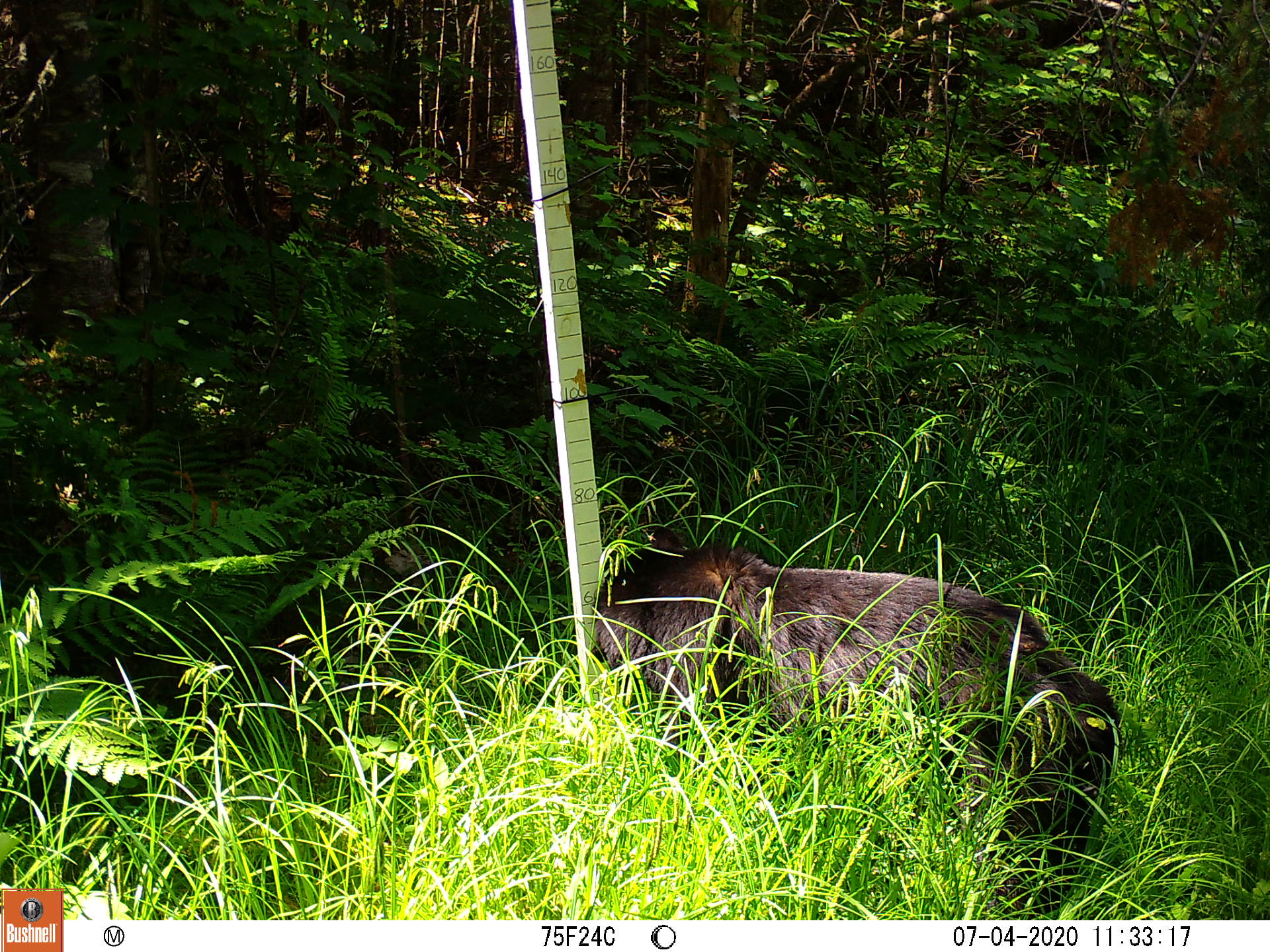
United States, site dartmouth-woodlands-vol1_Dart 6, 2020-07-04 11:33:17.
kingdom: Animalia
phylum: Chordata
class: Mammalia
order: Carnivora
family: Ursidae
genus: Ursus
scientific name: Ursus americanus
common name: black bear